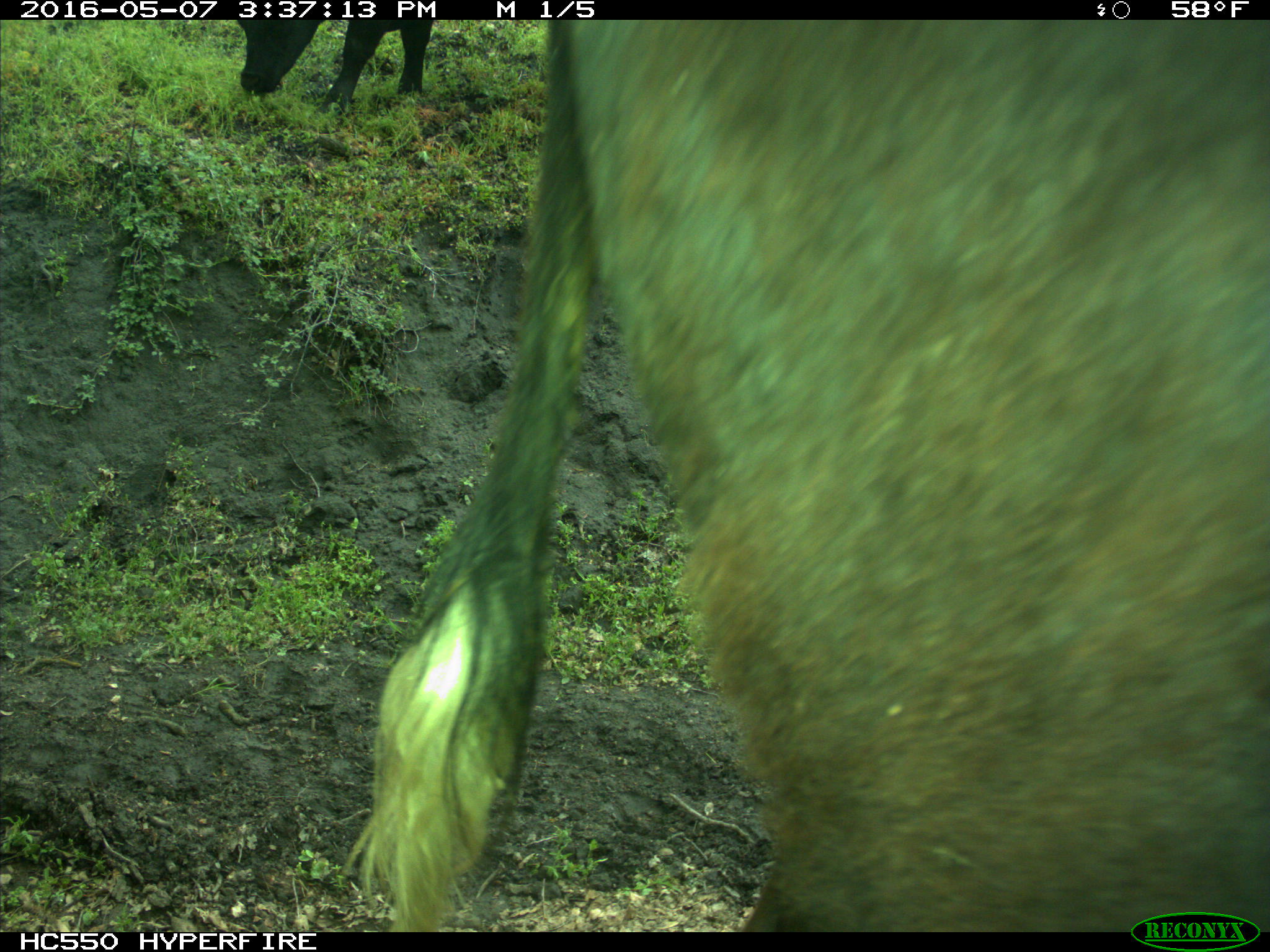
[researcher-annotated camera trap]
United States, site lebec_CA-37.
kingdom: Animalia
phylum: Chordata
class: Mammalia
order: Artiodactyla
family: Bovidae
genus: Bos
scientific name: Bos taurus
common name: domestic cow